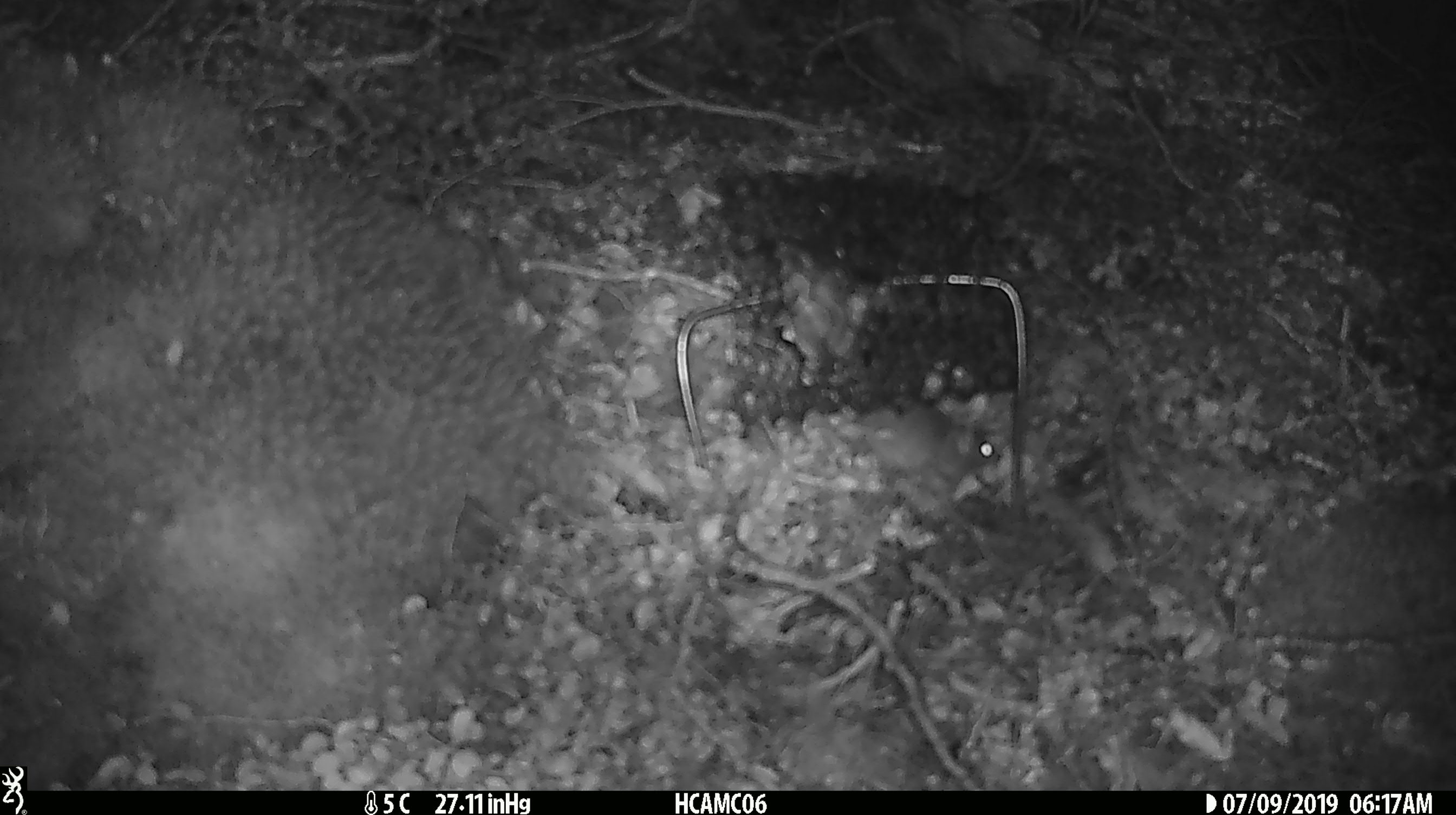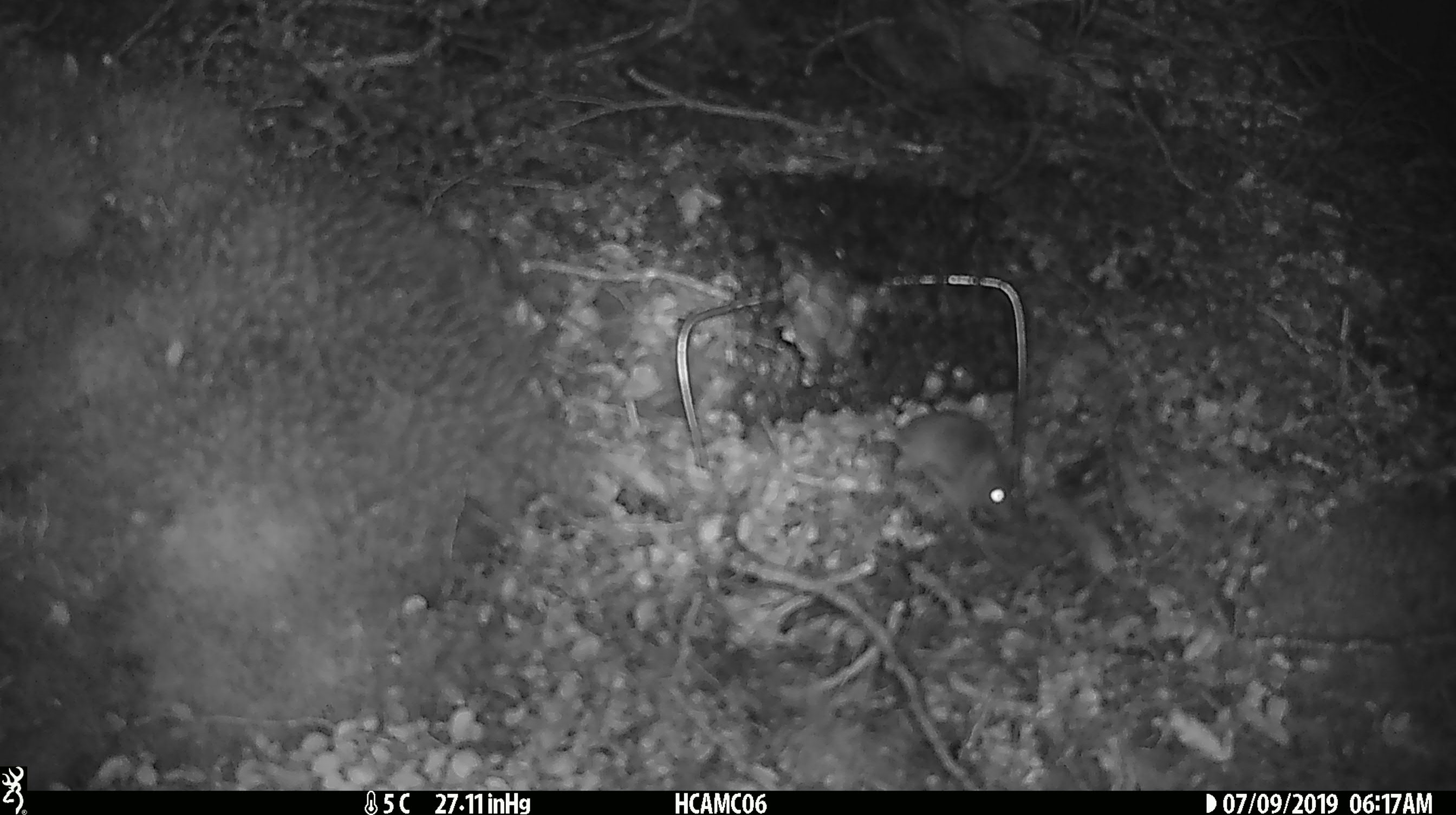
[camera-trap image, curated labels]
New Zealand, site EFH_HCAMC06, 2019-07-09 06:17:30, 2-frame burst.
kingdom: Animalia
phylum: Chordata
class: Mammalia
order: Rodentia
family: Muridae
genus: Mus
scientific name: Mus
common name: mouse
Mouse (Mus).